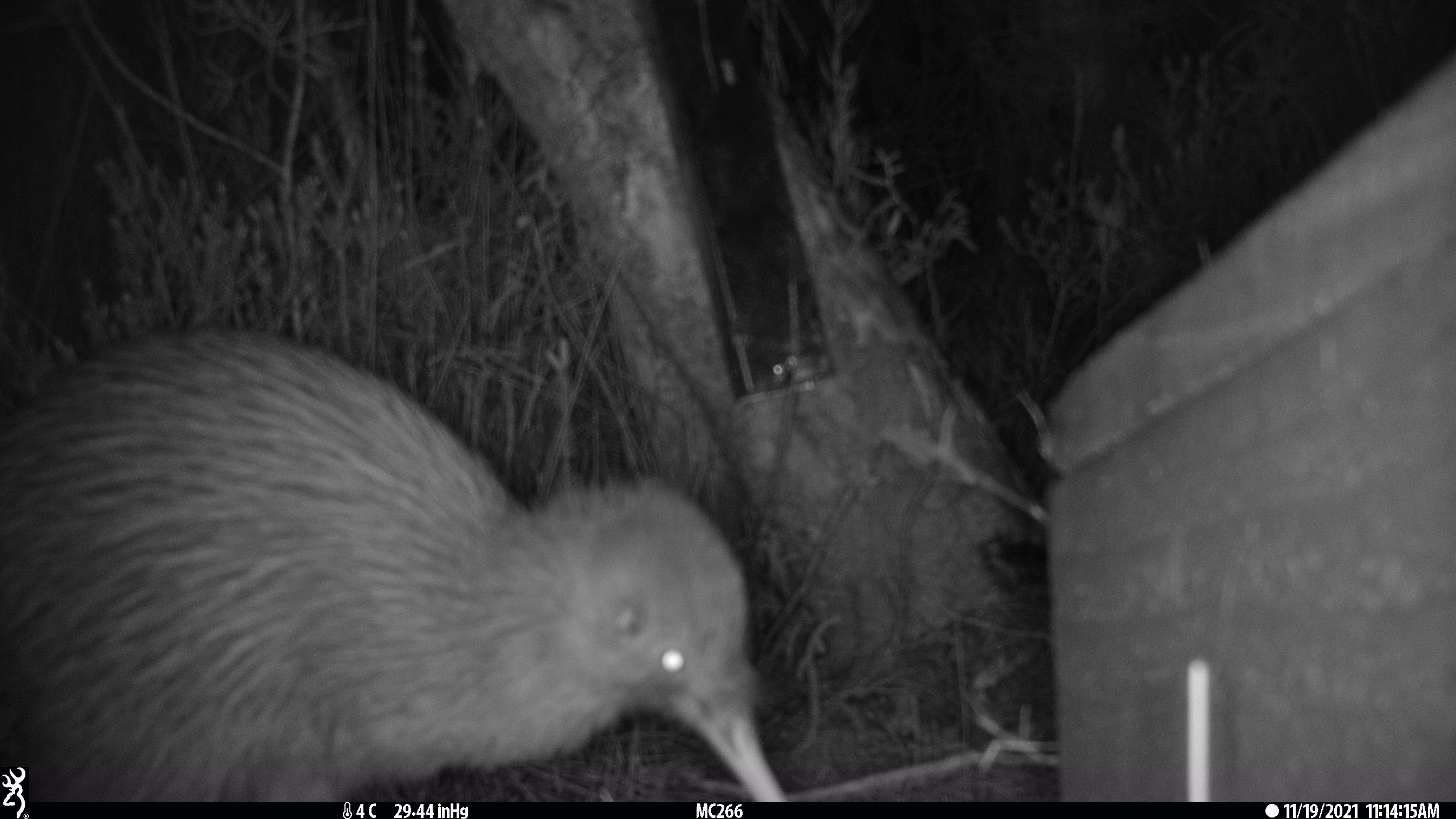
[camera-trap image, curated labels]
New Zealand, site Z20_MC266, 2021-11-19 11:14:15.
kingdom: Animalia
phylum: Chordata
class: Aves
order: Apterygiformes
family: Apterygidae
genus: Apteryx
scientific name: Apteryx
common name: kiwi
Kiwi (Apteryx).